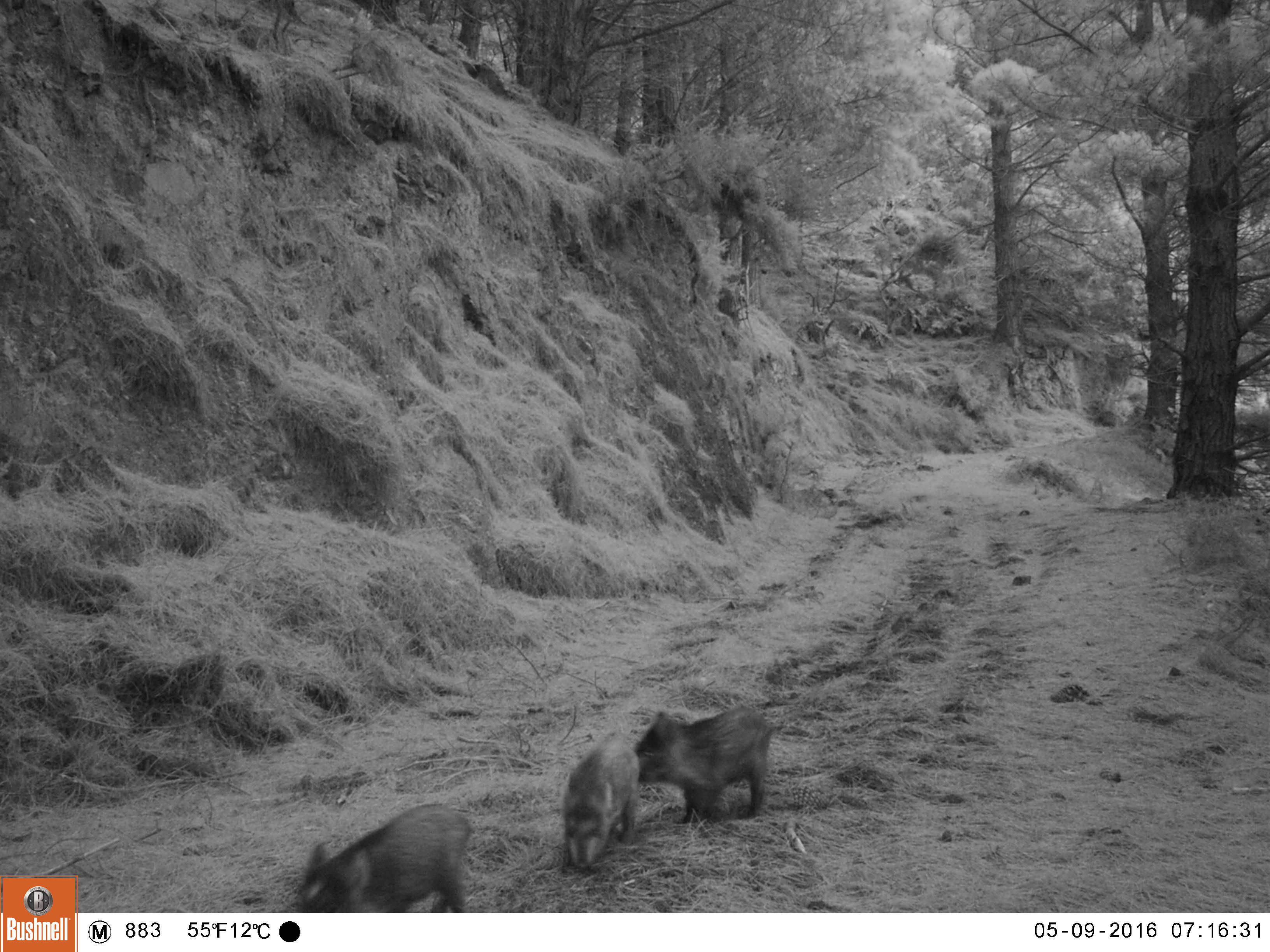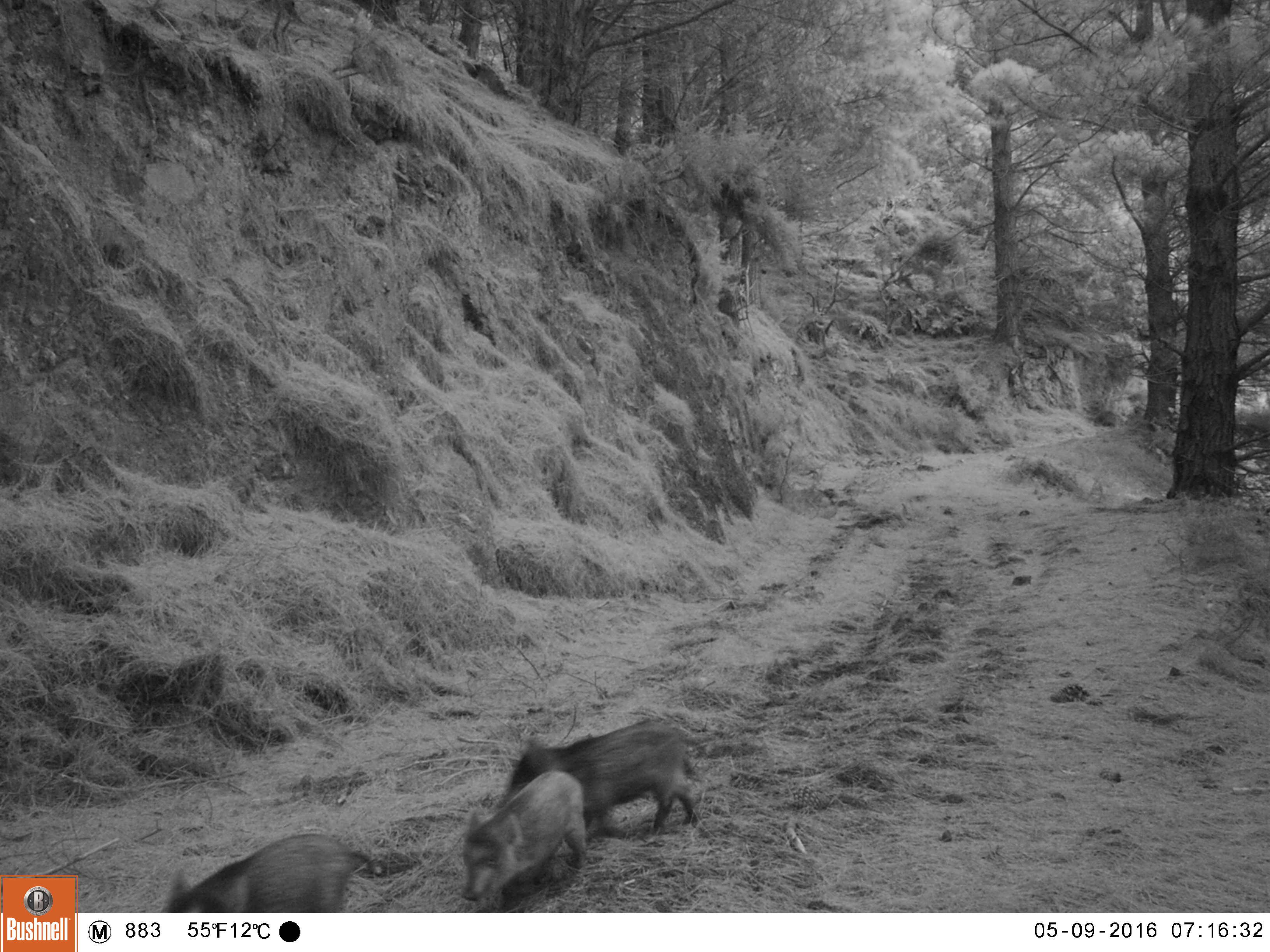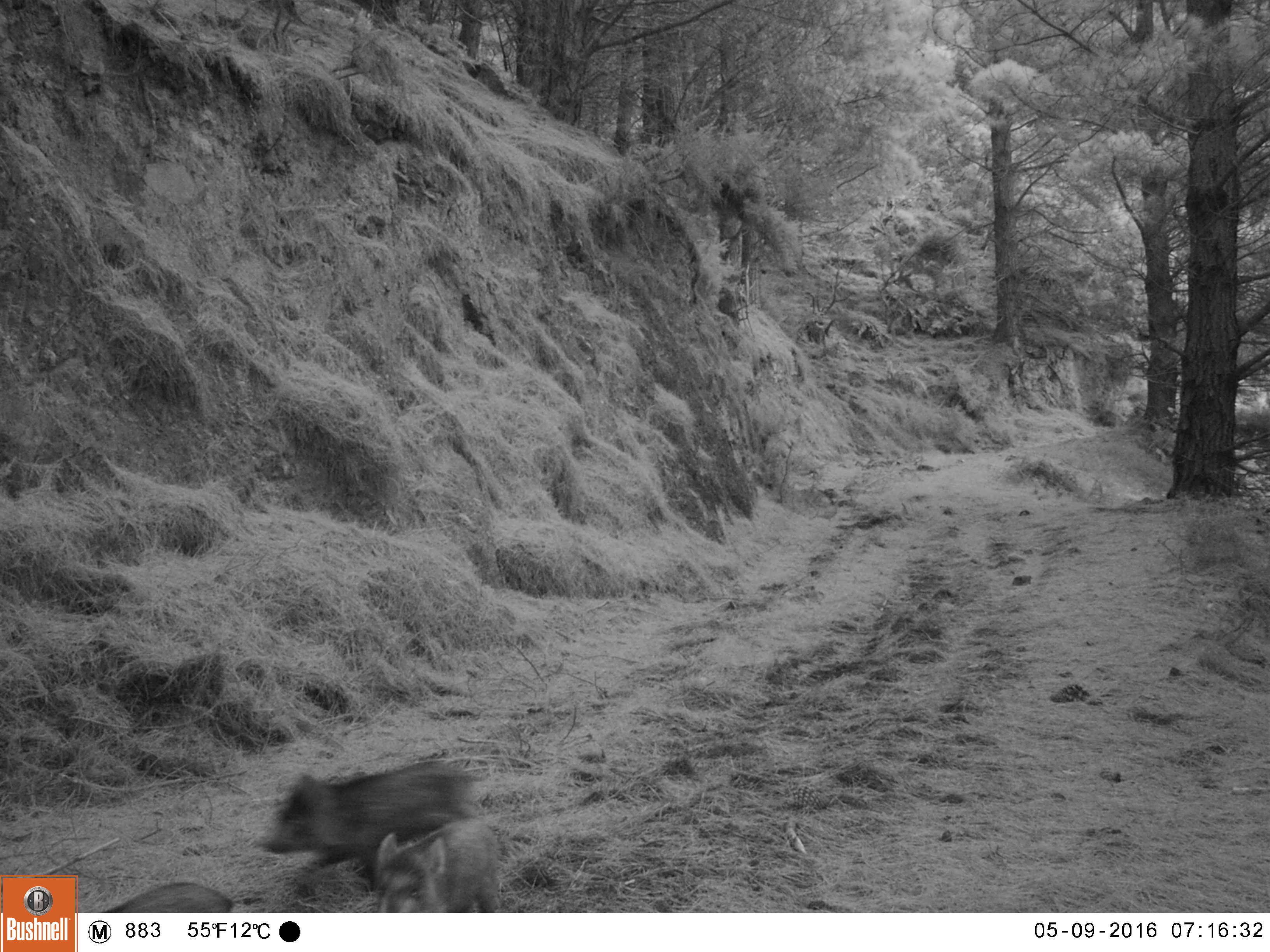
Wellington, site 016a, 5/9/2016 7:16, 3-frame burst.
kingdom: Animalia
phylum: Chordata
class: Mammalia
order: Artiodactyla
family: Suidae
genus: Sus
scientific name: Sus scrofa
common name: pig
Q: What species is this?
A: Pig (Sus scrofa).